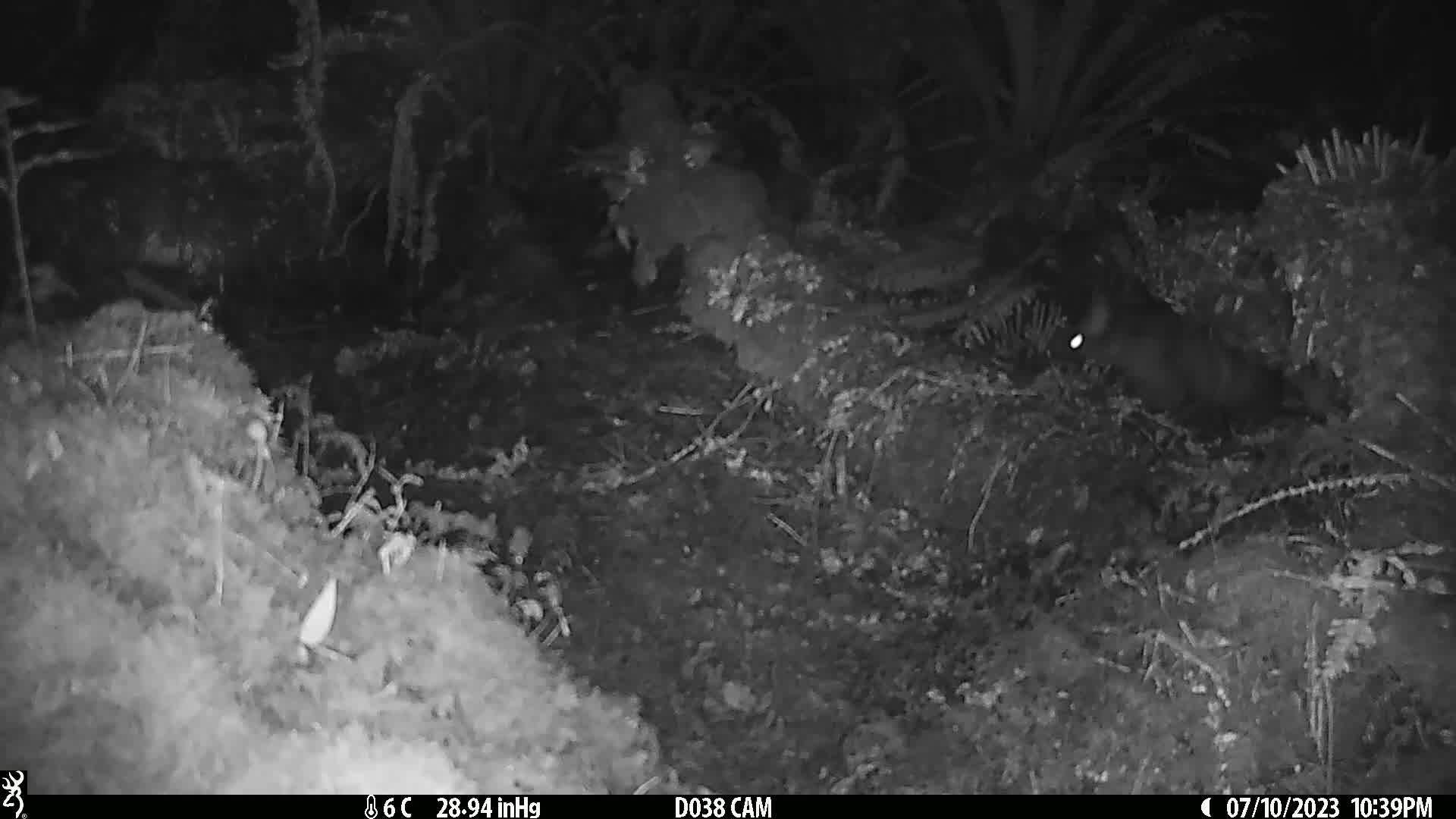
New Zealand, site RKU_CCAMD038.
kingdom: Animalia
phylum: Chordata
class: Mammalia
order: Diprotodontia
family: Phalangeridae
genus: Trichosurus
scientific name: Trichosurus vulpecula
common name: common brushtail possum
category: possum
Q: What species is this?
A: Possum (common brushtail possum) (Trichosurus vulpecula).